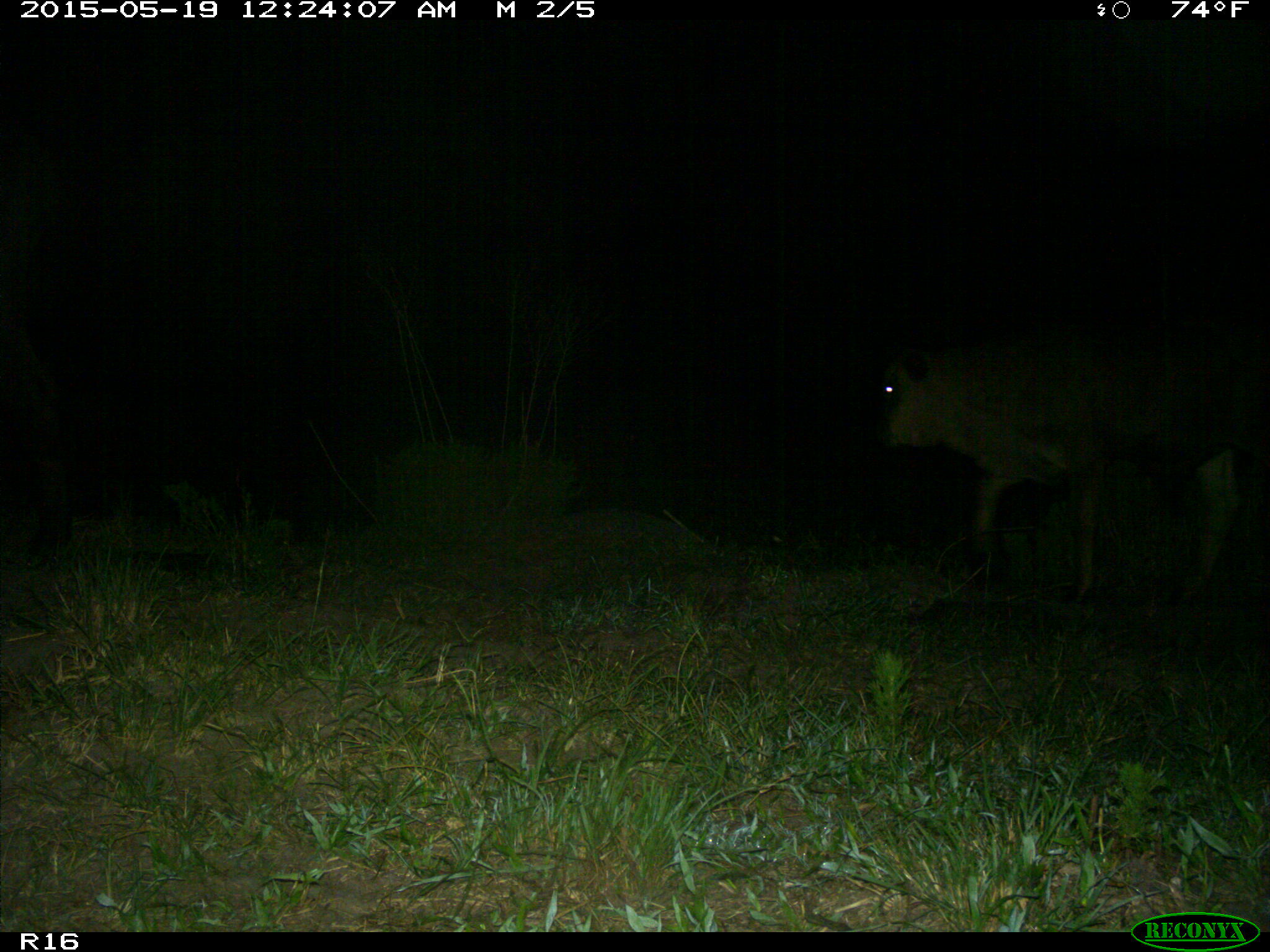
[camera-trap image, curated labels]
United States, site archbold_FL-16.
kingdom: Animalia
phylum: Chordata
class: Mammalia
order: Artiodactyla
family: Bovidae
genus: Bos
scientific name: Bos taurus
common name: domestic cow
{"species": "Bos taurus (domestic cow)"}